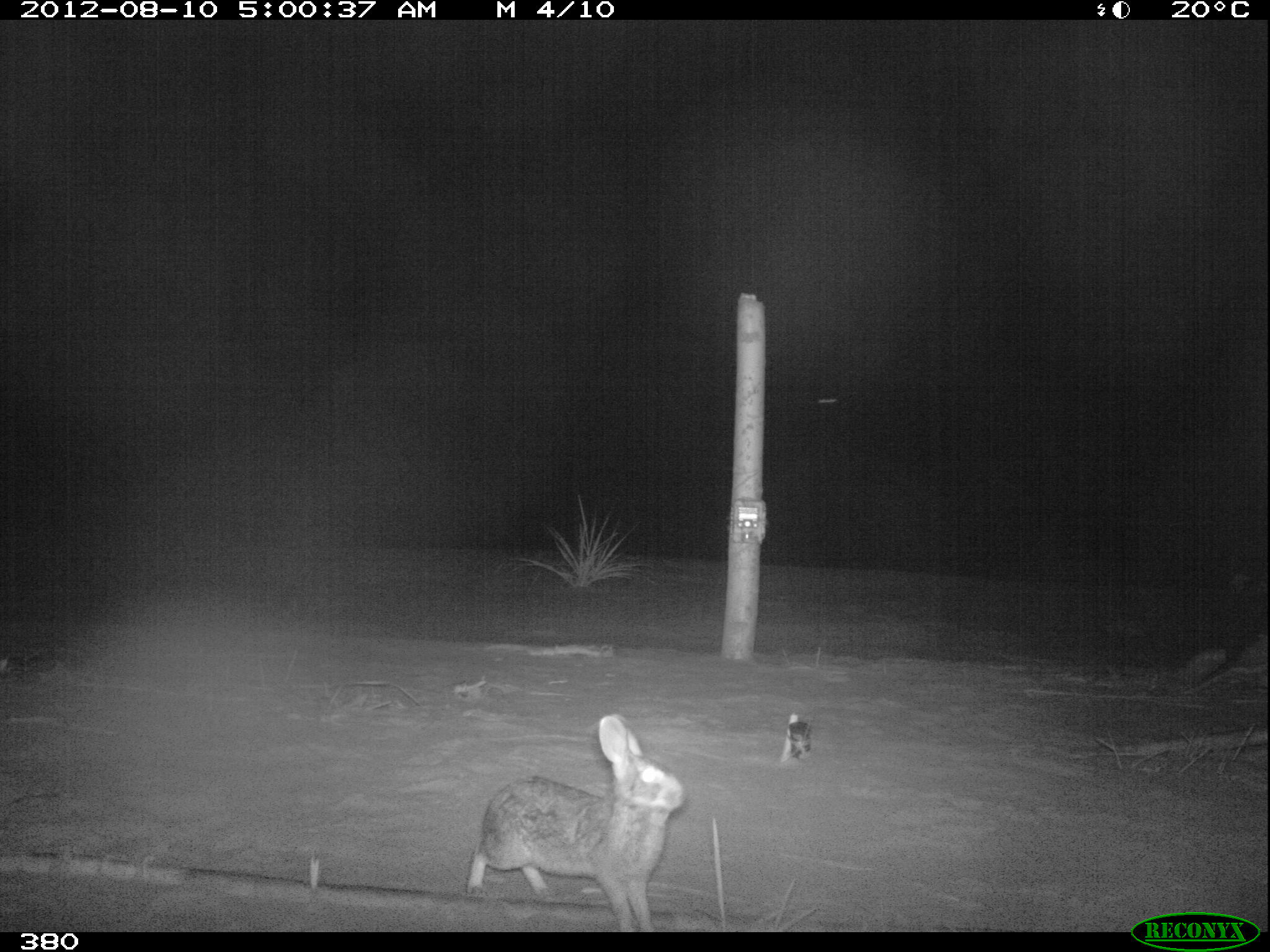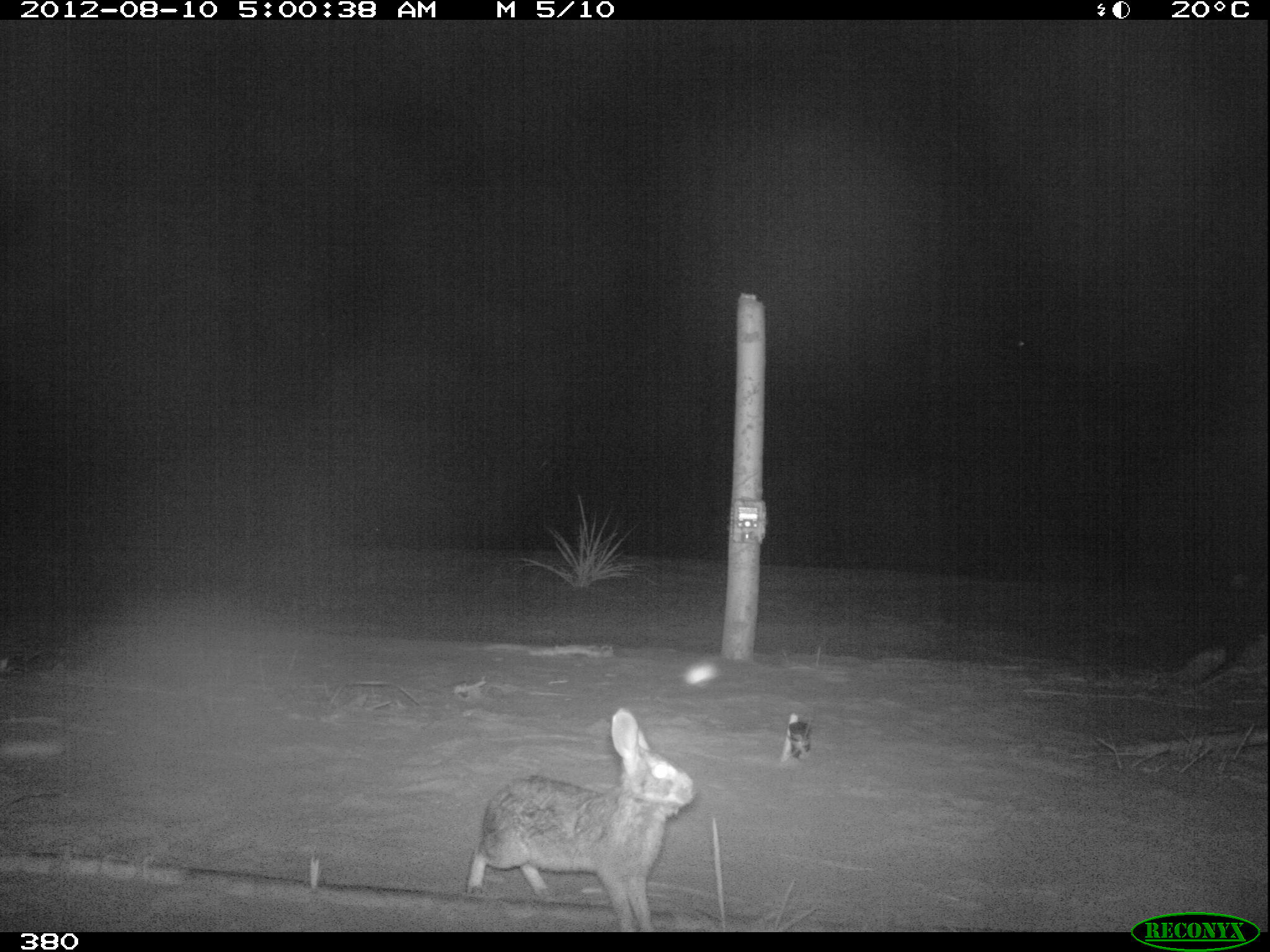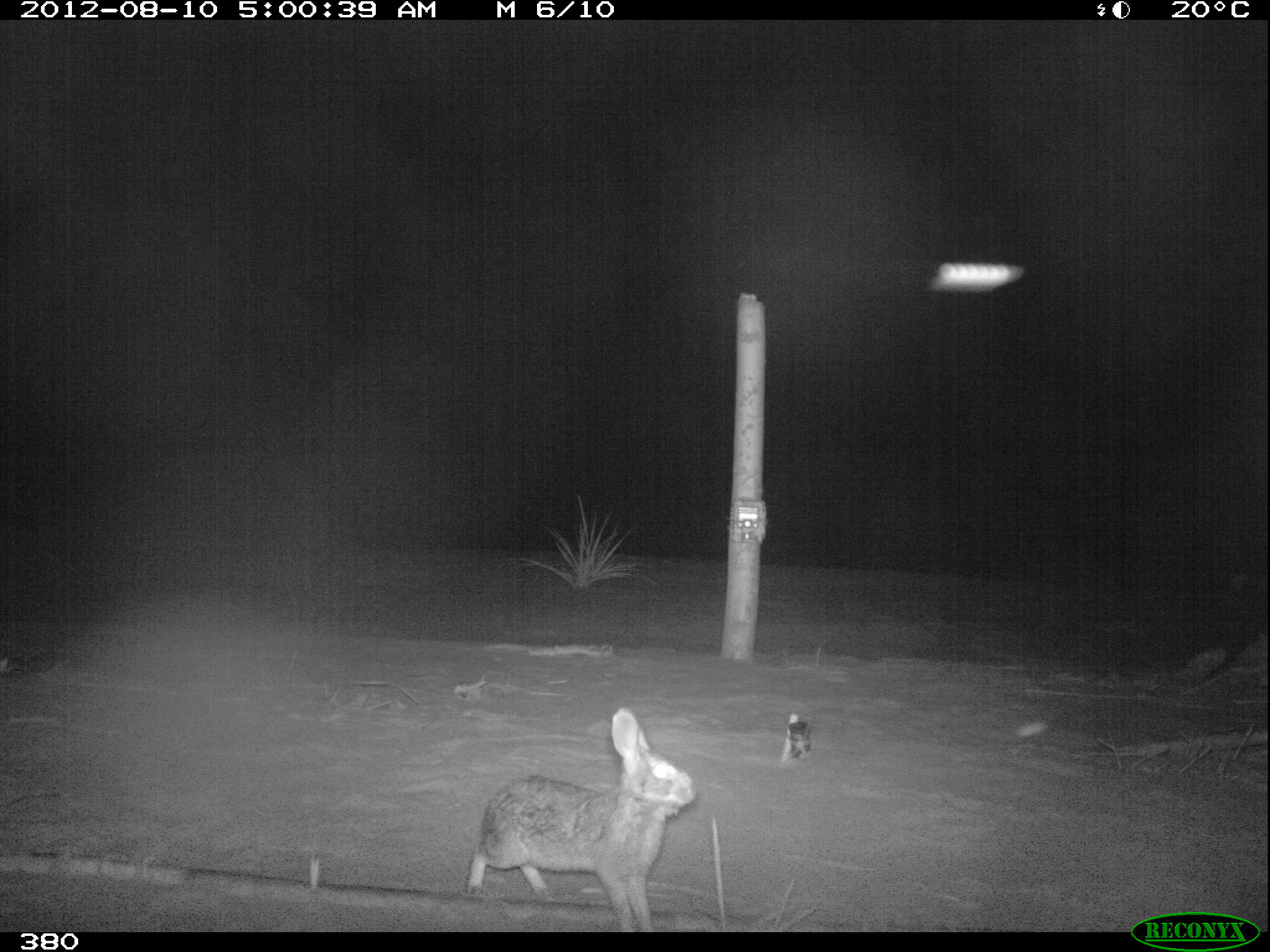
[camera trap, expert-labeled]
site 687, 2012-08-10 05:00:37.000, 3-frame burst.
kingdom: Animalia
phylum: Chordata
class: Mammalia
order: Lagomorpha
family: Leporidae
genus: Sylvilagus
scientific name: Sylvilagus brasiliensis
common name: tapeti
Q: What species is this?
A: Sylvilagus brasiliensis (tapeti).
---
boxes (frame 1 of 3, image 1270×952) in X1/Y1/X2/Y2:
sylvilagus brasiliensis: 467/712/685/932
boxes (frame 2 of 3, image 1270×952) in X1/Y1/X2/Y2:
sylvilagus brasiliensis: 467/707/693/931